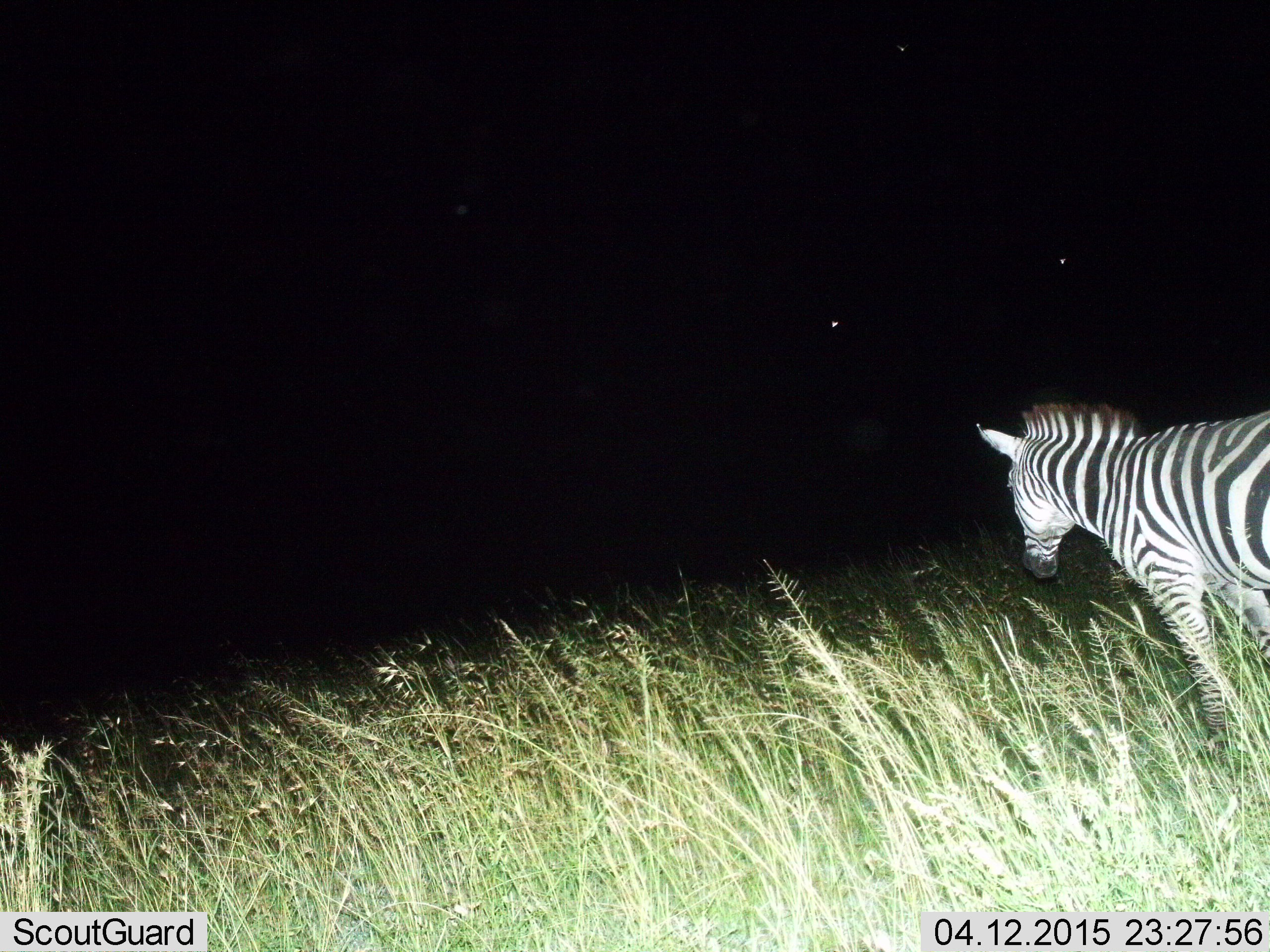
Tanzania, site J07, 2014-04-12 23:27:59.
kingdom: Animalia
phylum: Chordata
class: Mammalia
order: Perissodactyla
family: Equidae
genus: Equus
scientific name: Equus quagga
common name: plains zebra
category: zebra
Zebra (plains zebra) (Equus quagga), count 1. Behavior (volunteer vote fractions): standing 50%, resting 0%, moving 50%, interacting 0%. Young present (vote fraction): 0%. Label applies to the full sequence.